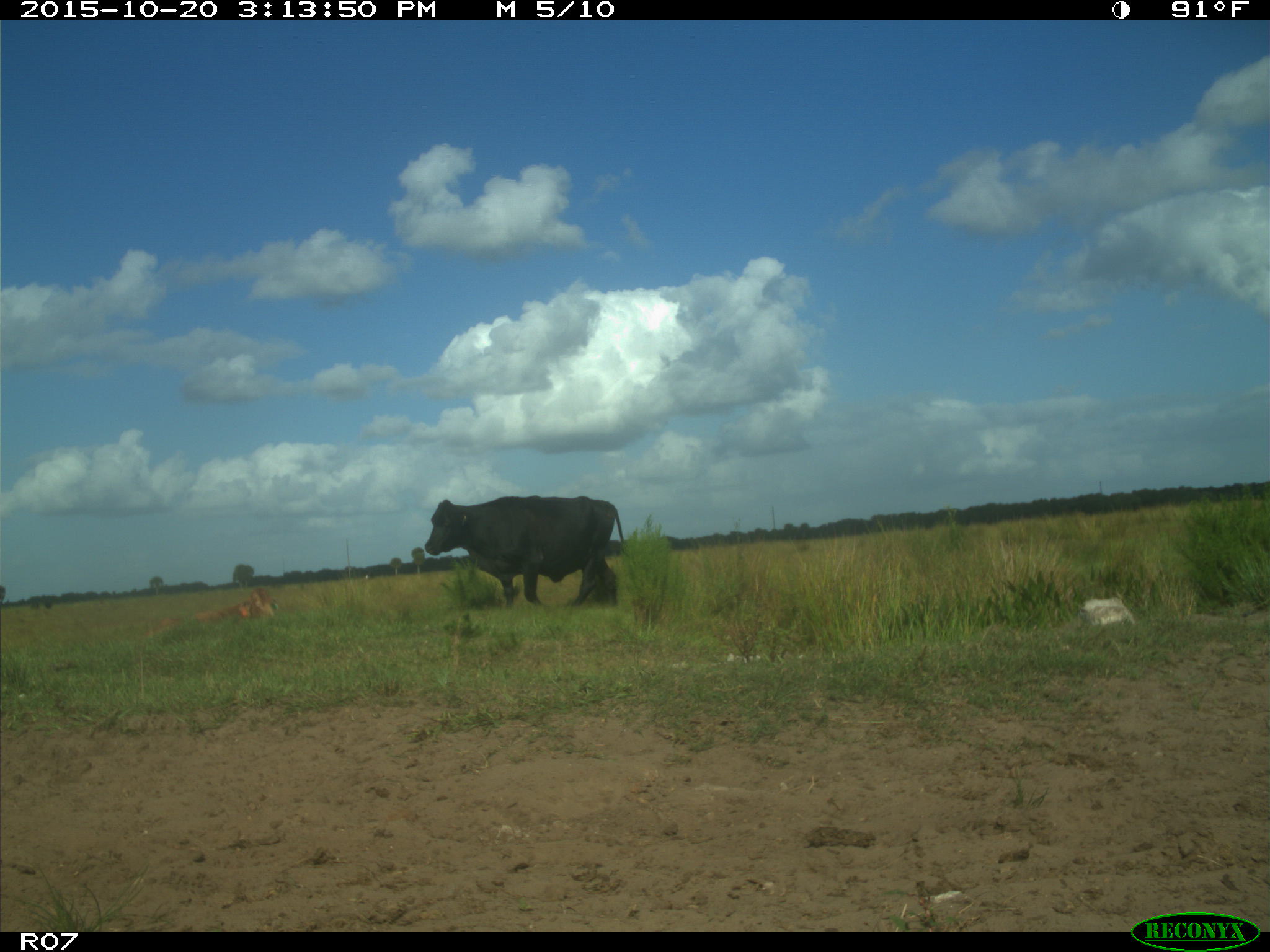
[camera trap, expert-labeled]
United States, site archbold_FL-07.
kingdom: Animalia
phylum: Chordata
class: Mammalia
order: Artiodactyla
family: Bovidae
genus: Bos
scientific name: Bos taurus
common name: domestic cow